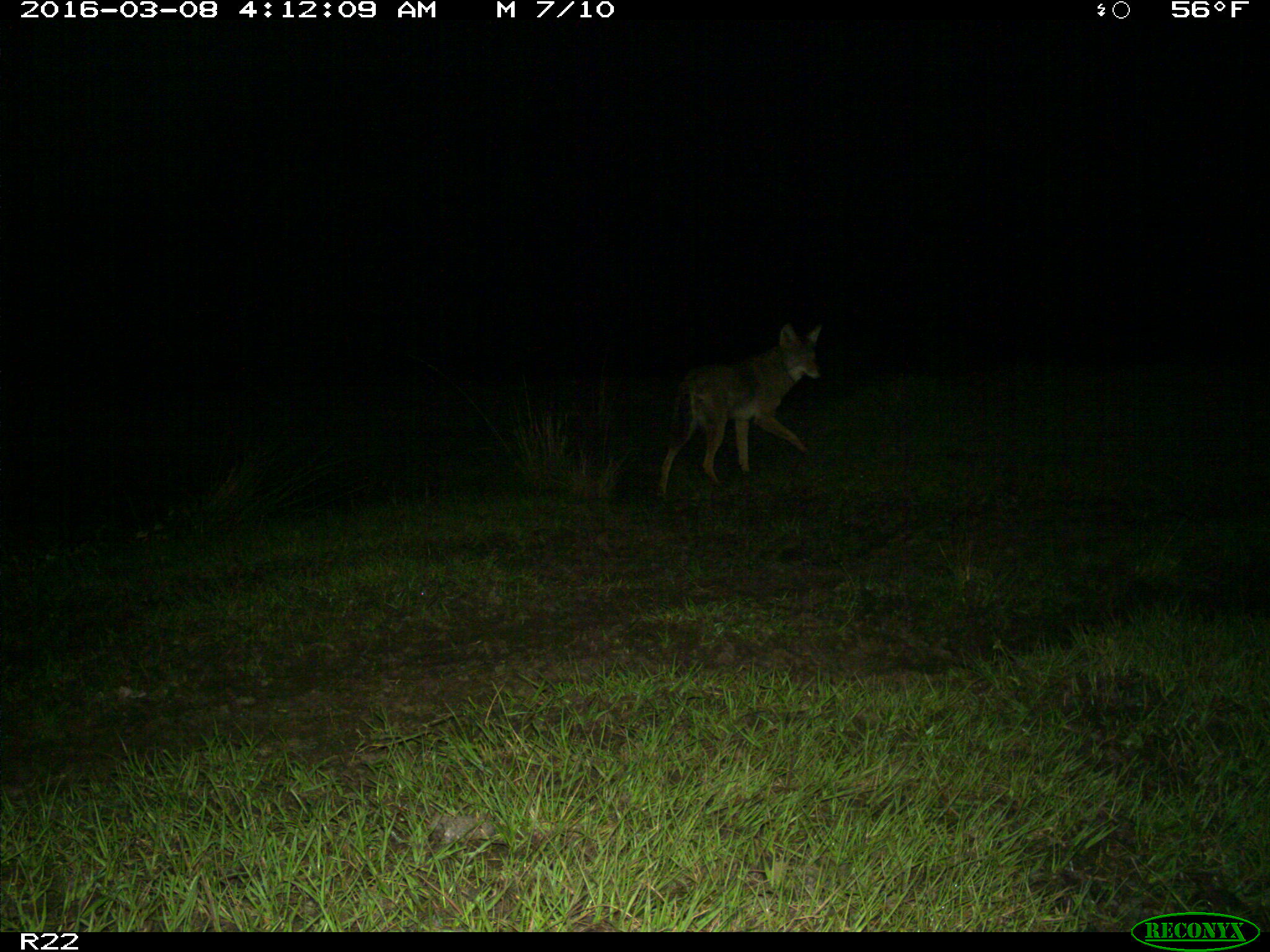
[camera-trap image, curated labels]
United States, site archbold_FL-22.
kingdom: Animalia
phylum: Chordata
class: Mammalia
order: Carnivora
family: Canidae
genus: Canis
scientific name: Canis latrans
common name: coyote